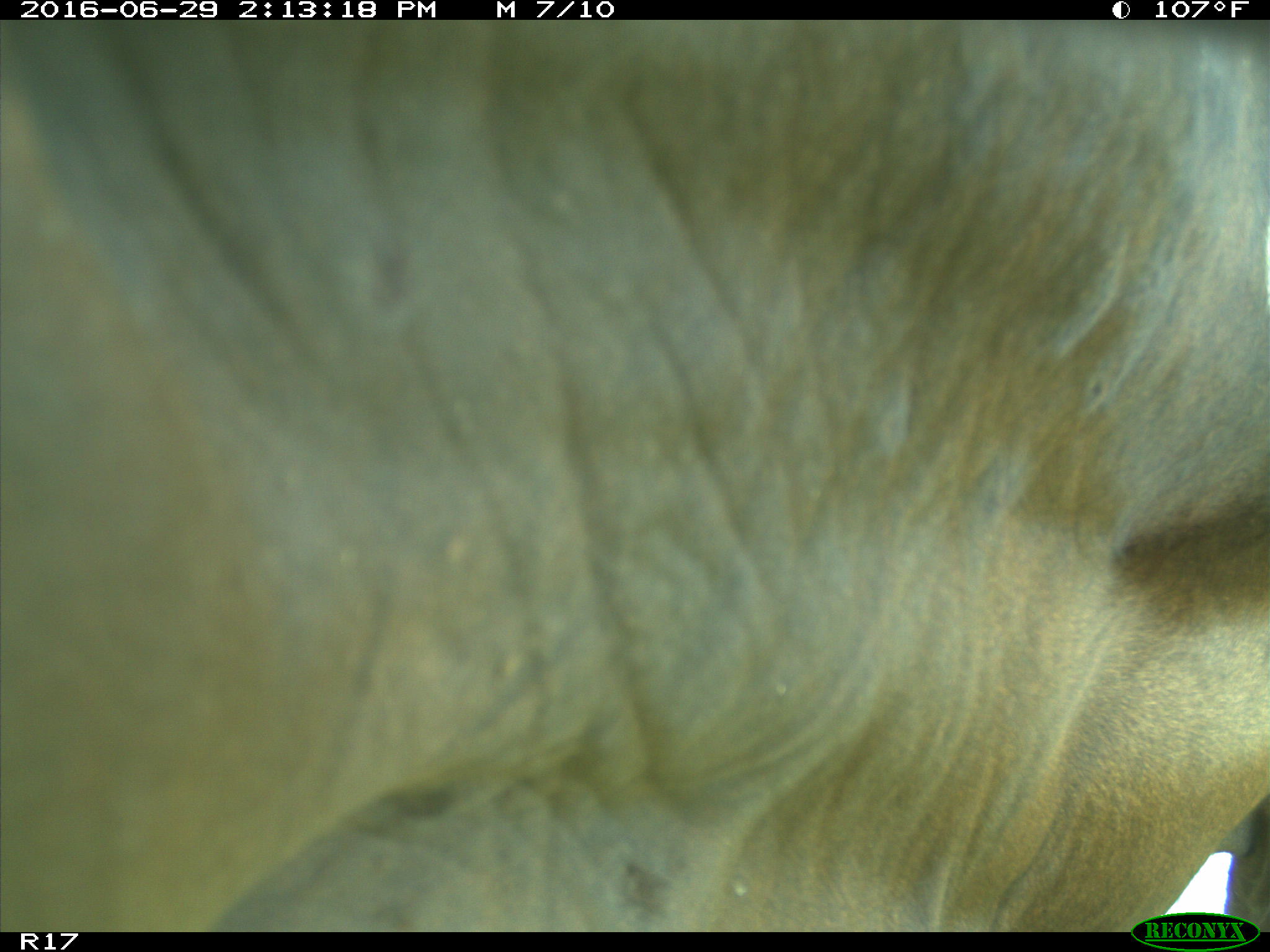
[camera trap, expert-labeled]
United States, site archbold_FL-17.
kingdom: Animalia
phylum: Chordata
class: Mammalia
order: Artiodactyla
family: Bovidae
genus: Bos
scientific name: Bos taurus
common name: domestic cow